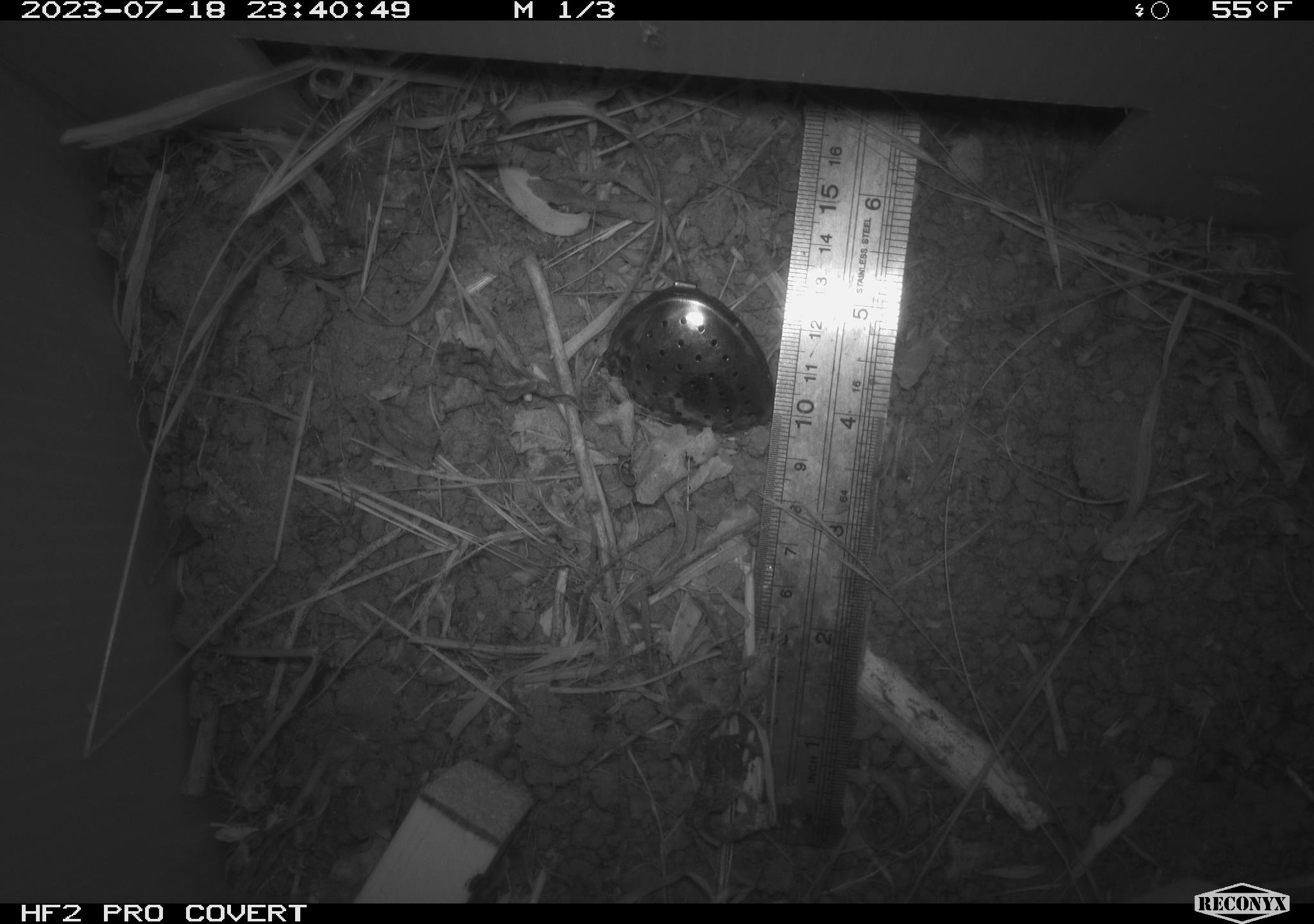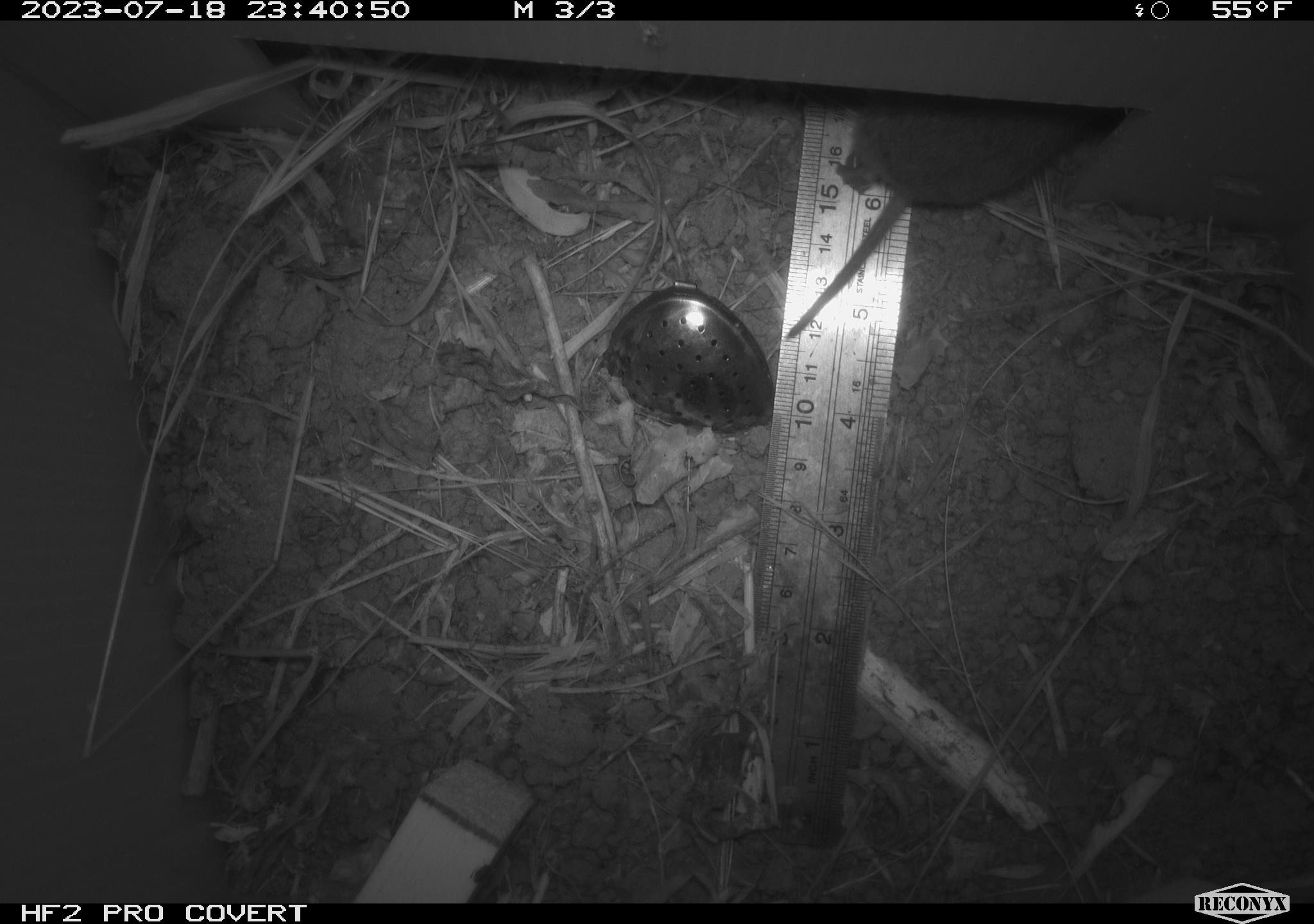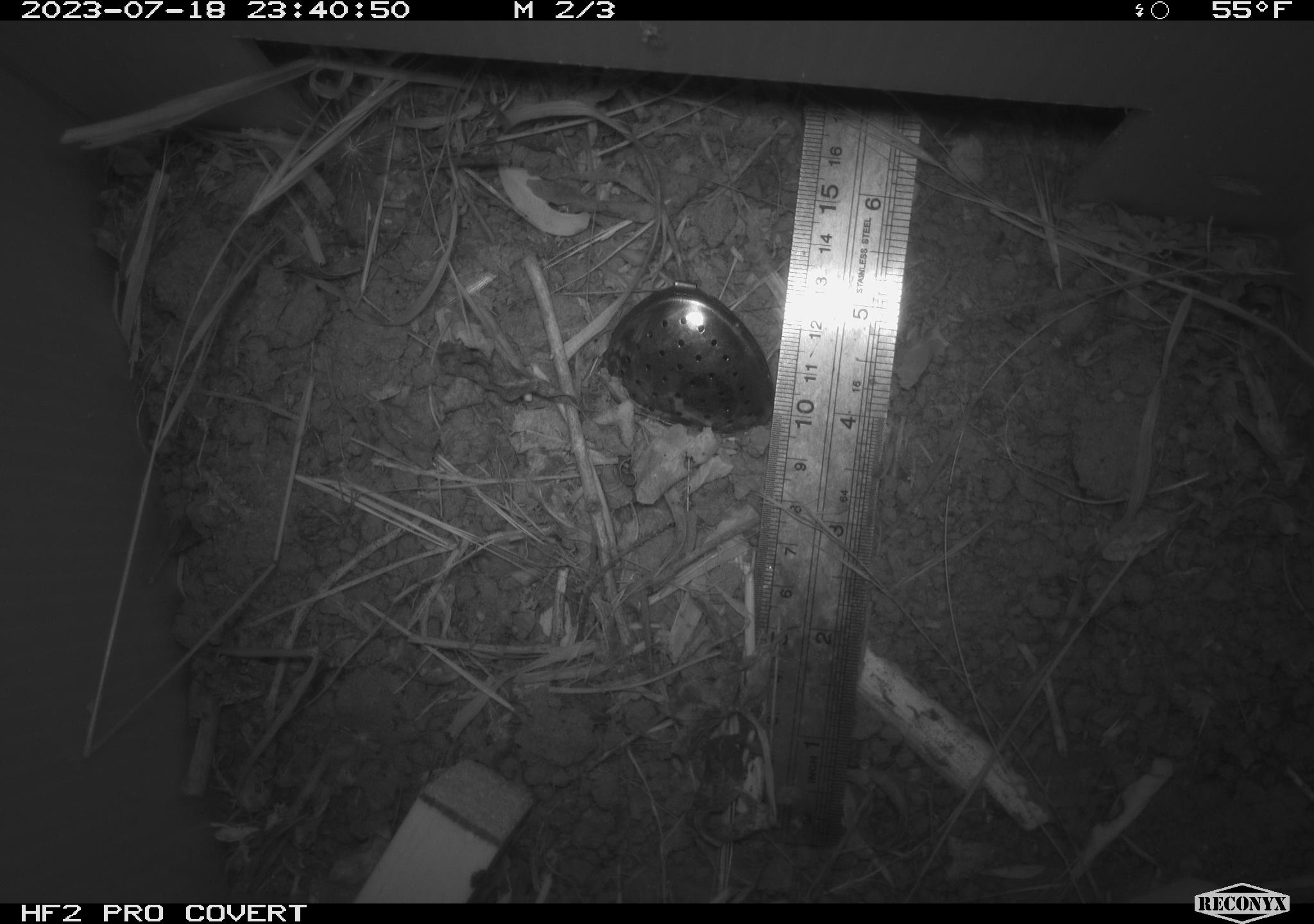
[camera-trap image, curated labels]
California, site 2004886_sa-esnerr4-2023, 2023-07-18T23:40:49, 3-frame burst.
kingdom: Animalia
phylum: Chordata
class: Mammalia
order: Rodentia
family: Cricetidae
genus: Microtus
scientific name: Microtus californicus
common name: california vole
California vole (Microtus californicus).